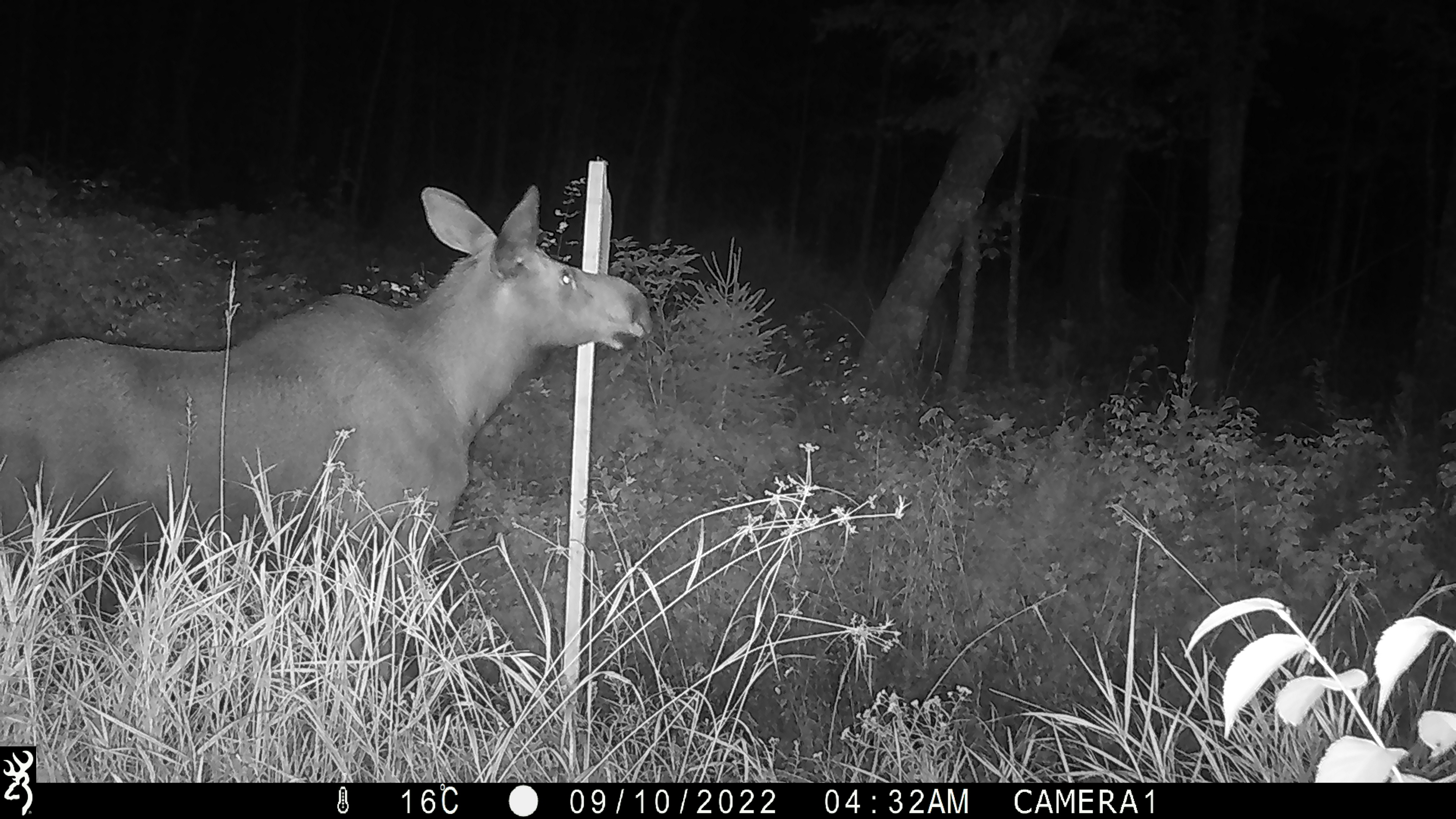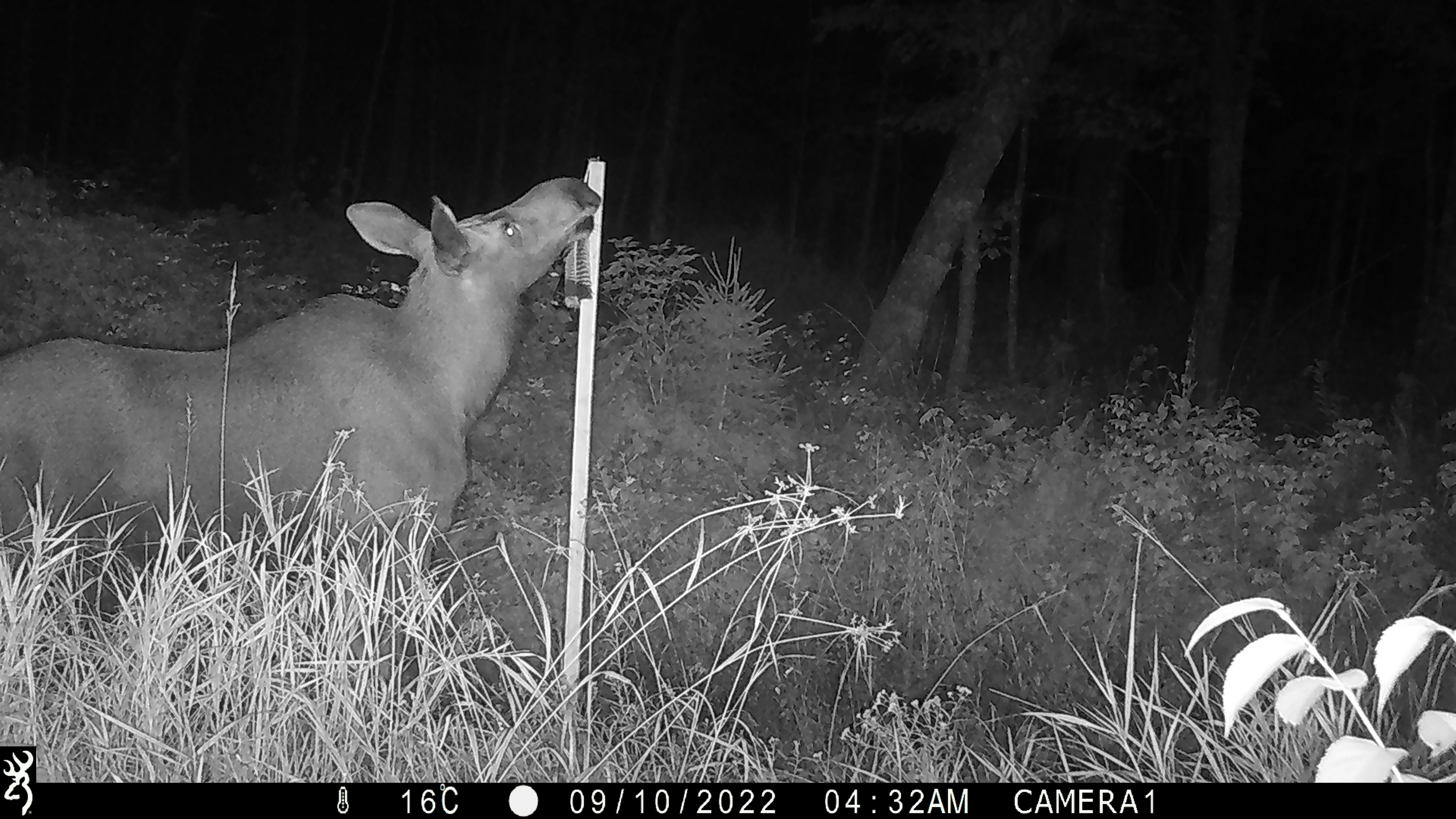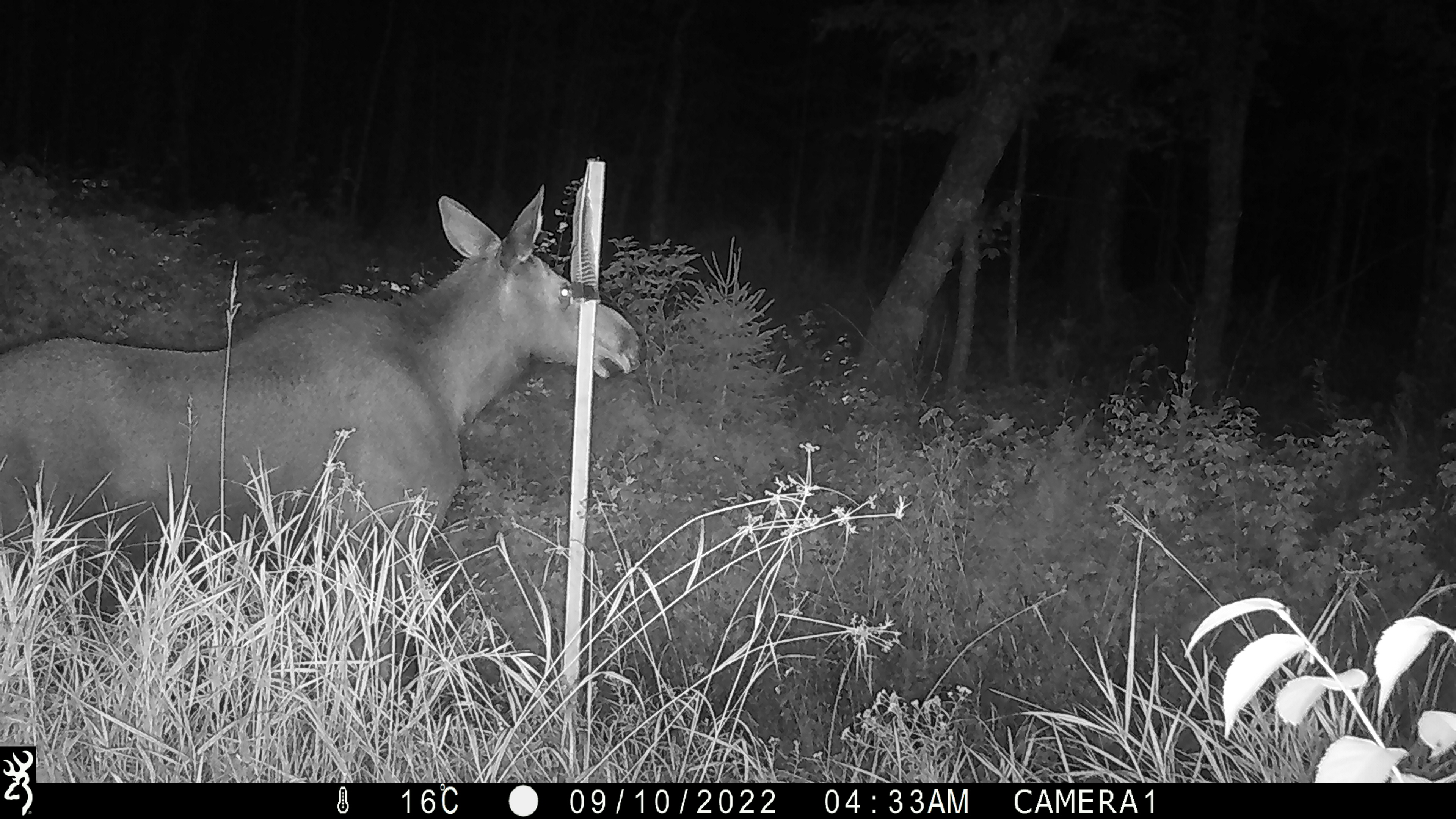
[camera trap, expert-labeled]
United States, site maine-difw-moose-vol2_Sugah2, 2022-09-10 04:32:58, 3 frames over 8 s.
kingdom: Animalia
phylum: Chordata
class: Mammalia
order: Artiodactyla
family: Cervidae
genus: Alces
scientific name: Alces alces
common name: moose